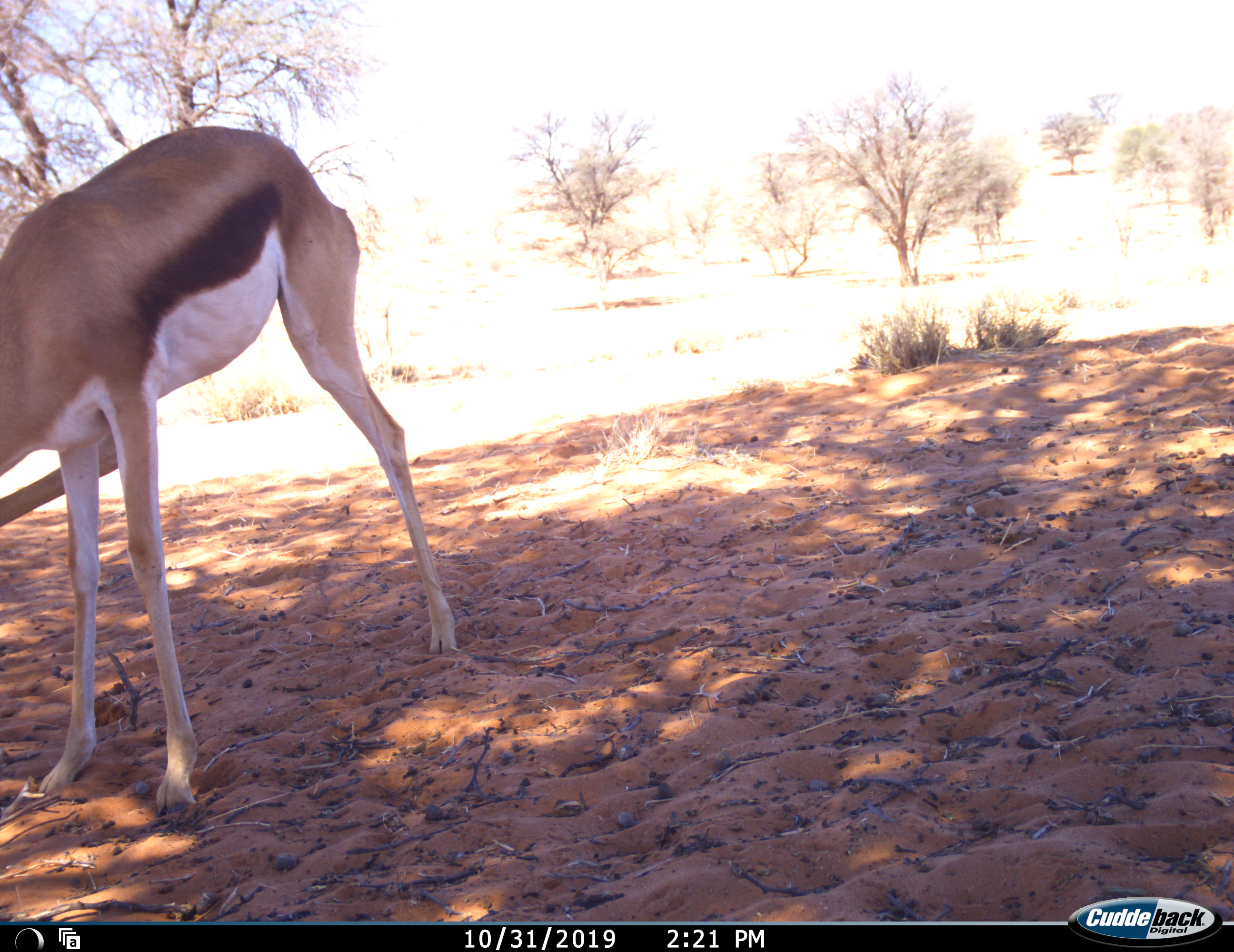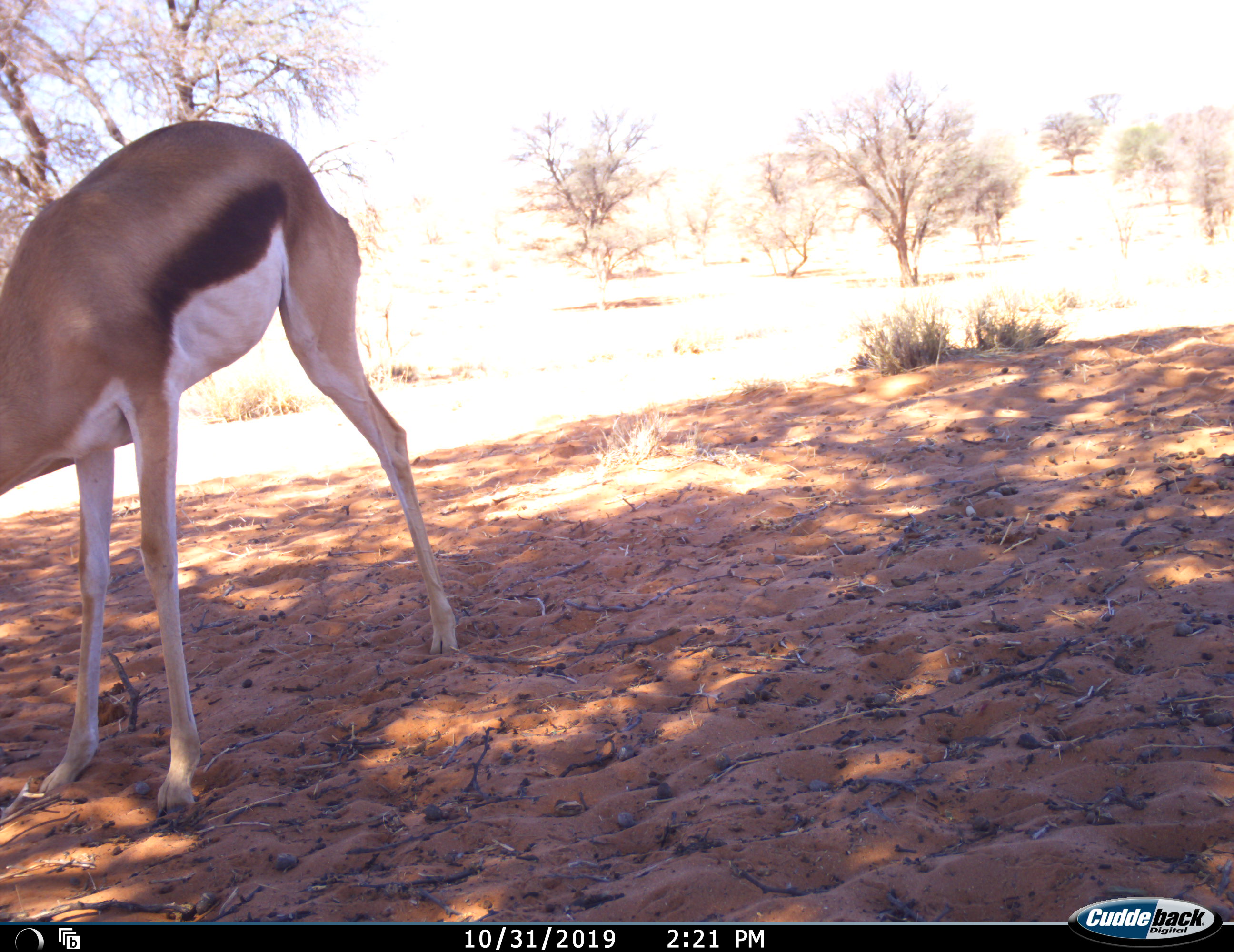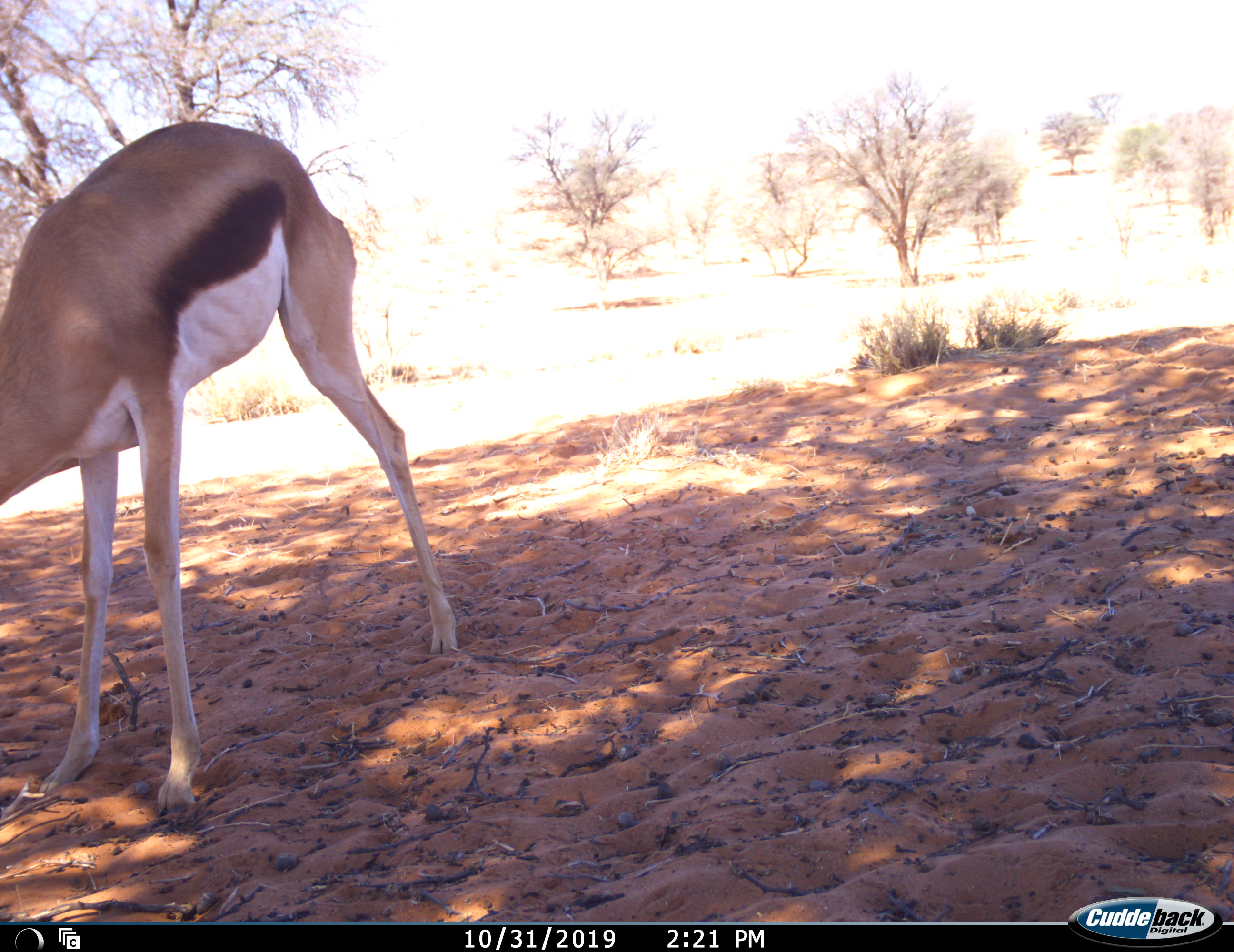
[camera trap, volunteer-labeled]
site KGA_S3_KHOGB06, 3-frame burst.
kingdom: Animalia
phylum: Chordata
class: Mammalia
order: Artiodactyla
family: Bovidae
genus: Antidorcas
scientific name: Antidorcas marsupialis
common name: springbok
Springbok (Antidorcas marsupialis), count 1. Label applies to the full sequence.